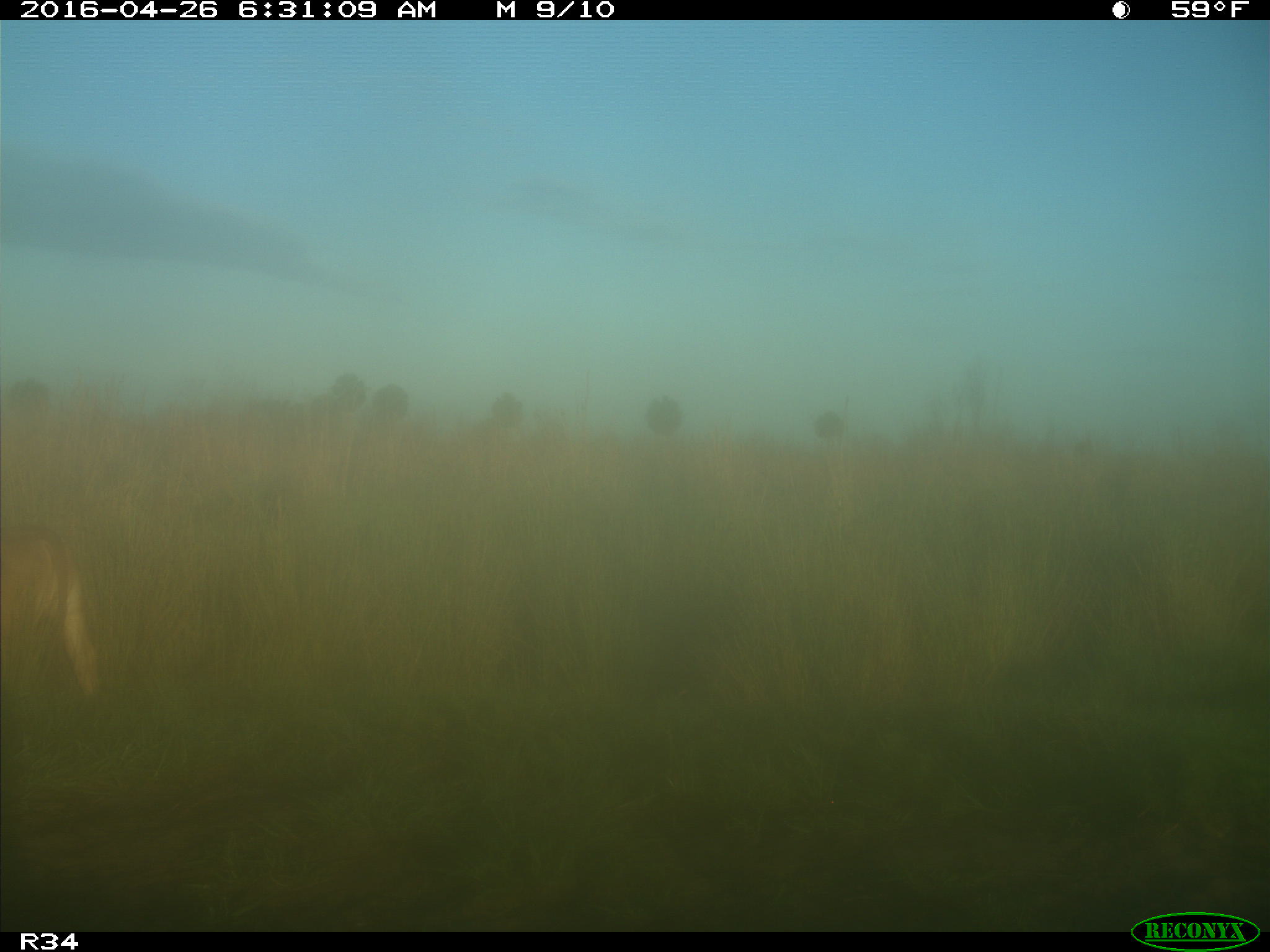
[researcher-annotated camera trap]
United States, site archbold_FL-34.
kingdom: Animalia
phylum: Chordata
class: Mammalia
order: Artiodactyla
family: Bovidae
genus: Bos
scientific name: Bos taurus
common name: domestic cow